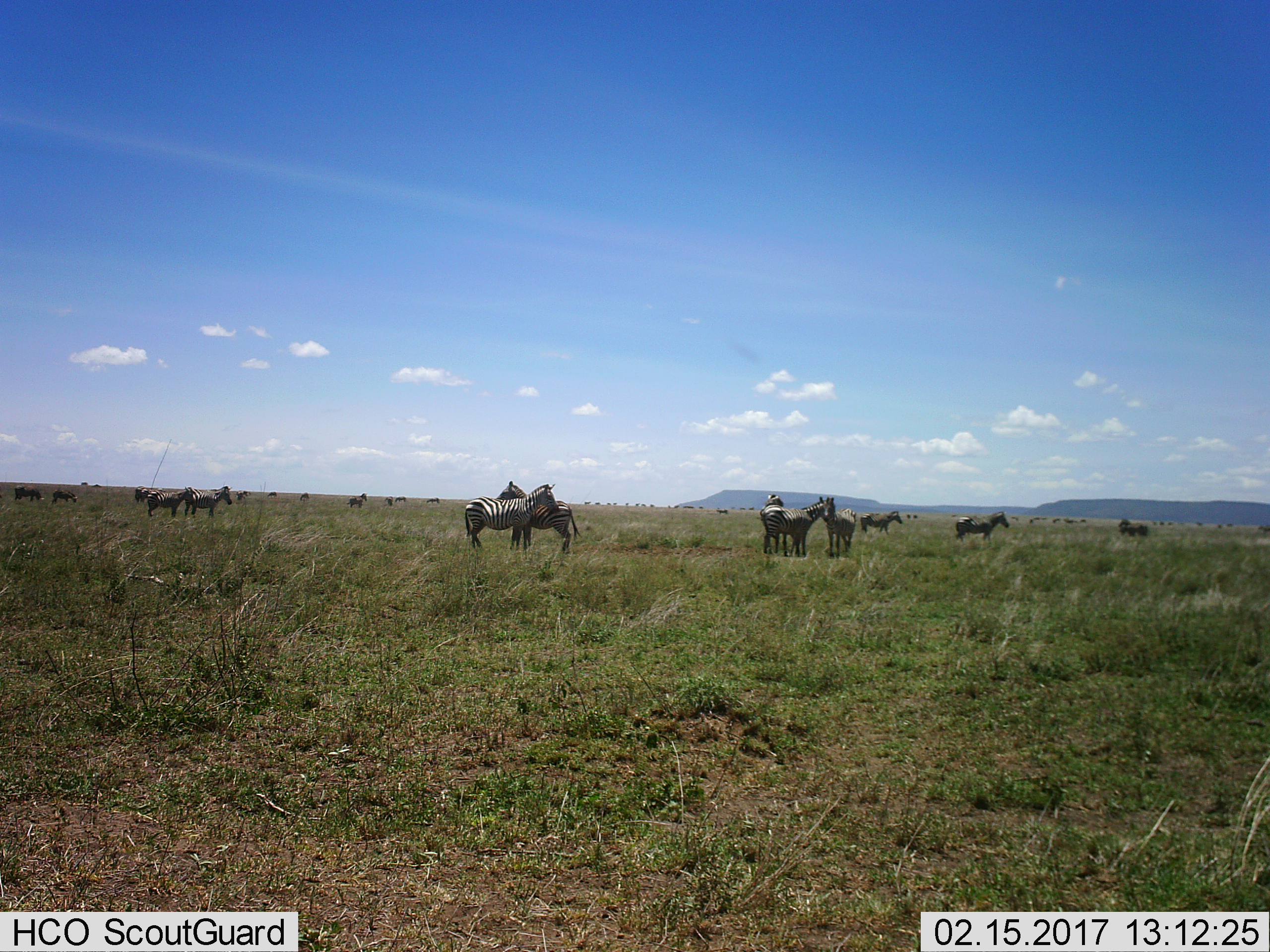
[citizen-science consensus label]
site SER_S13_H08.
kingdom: Animalia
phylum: Chordata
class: Mammalia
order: Perissodactyla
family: Equidae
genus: Equus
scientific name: Equus quagga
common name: plains zebra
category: zebraplains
Zebraplains (plains zebra) (Equus quagga), count 11-50. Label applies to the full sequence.